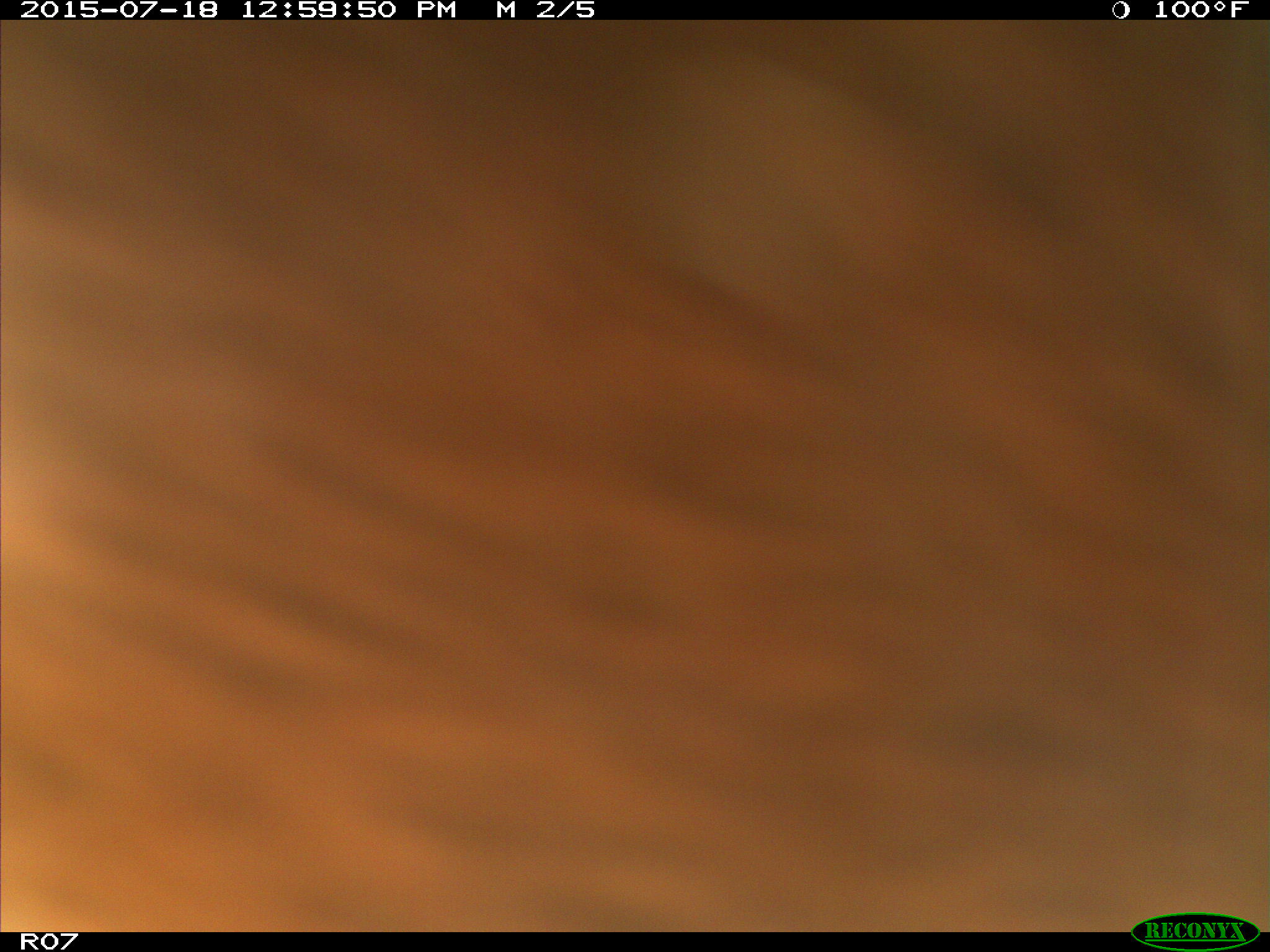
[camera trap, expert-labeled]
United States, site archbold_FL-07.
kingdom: Animalia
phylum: Chordata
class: Mammalia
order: Artiodactyla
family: Bovidae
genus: Bos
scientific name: Bos taurus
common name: domestic cow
Bos taurus (domestic cow).